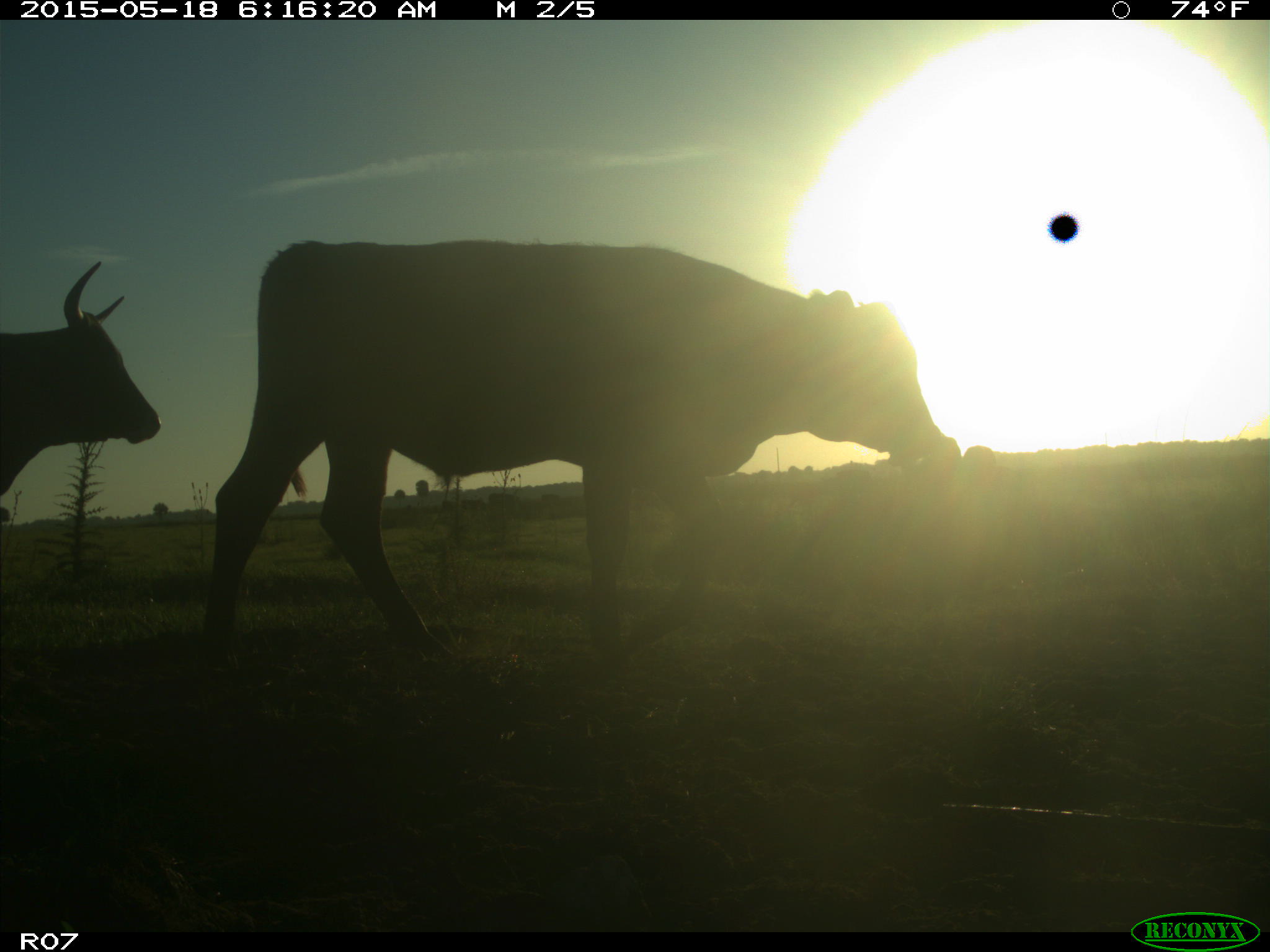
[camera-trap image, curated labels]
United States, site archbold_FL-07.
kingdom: Animalia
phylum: Chordata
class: Mammalia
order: Artiodactyla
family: Bovidae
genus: Bos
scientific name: Bos taurus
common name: domestic cow